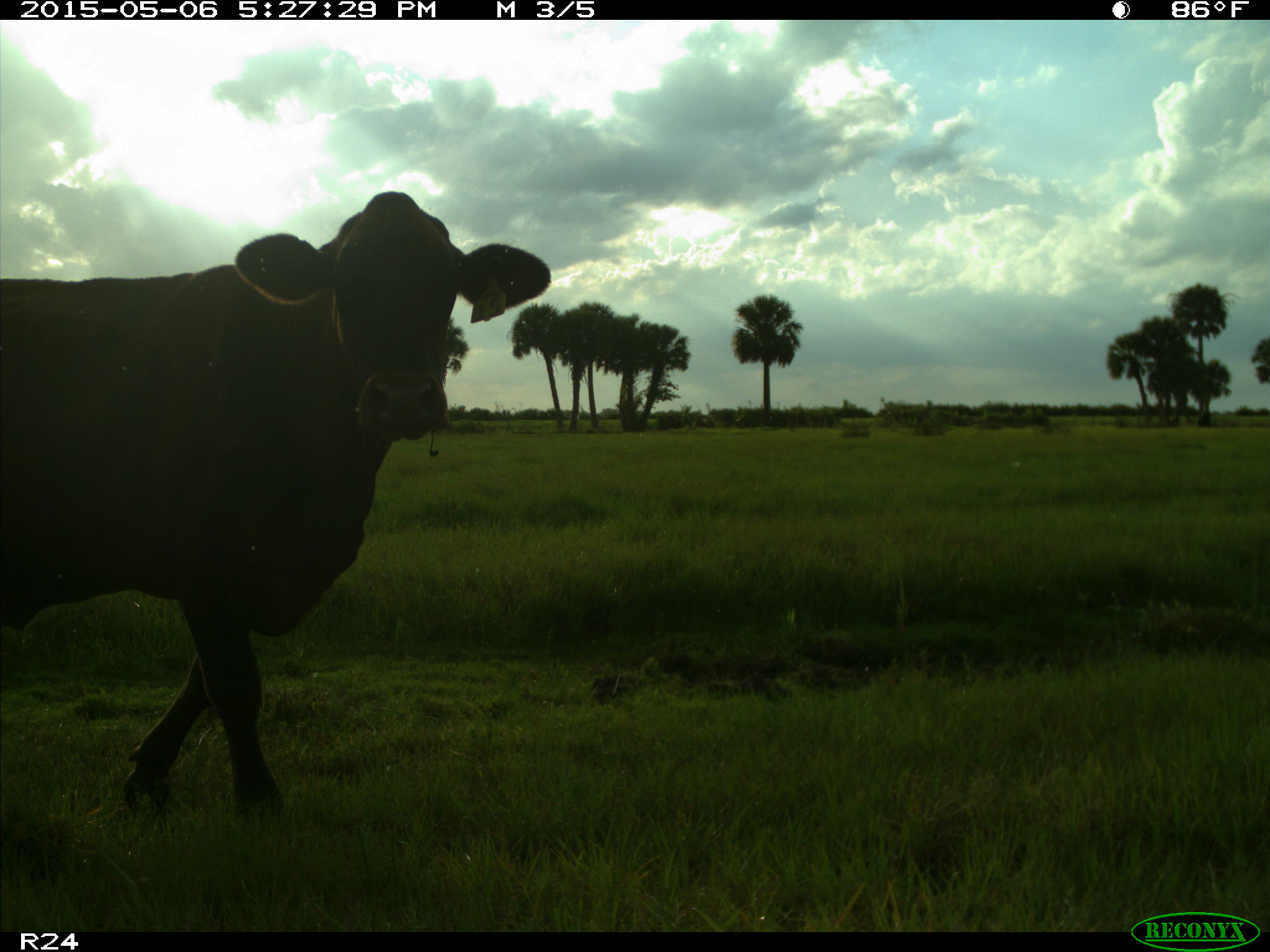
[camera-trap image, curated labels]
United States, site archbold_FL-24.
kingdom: Animalia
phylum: Chordata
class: Mammalia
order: Artiodactyla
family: Bovidae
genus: Bos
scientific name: Bos taurus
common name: domestic cow